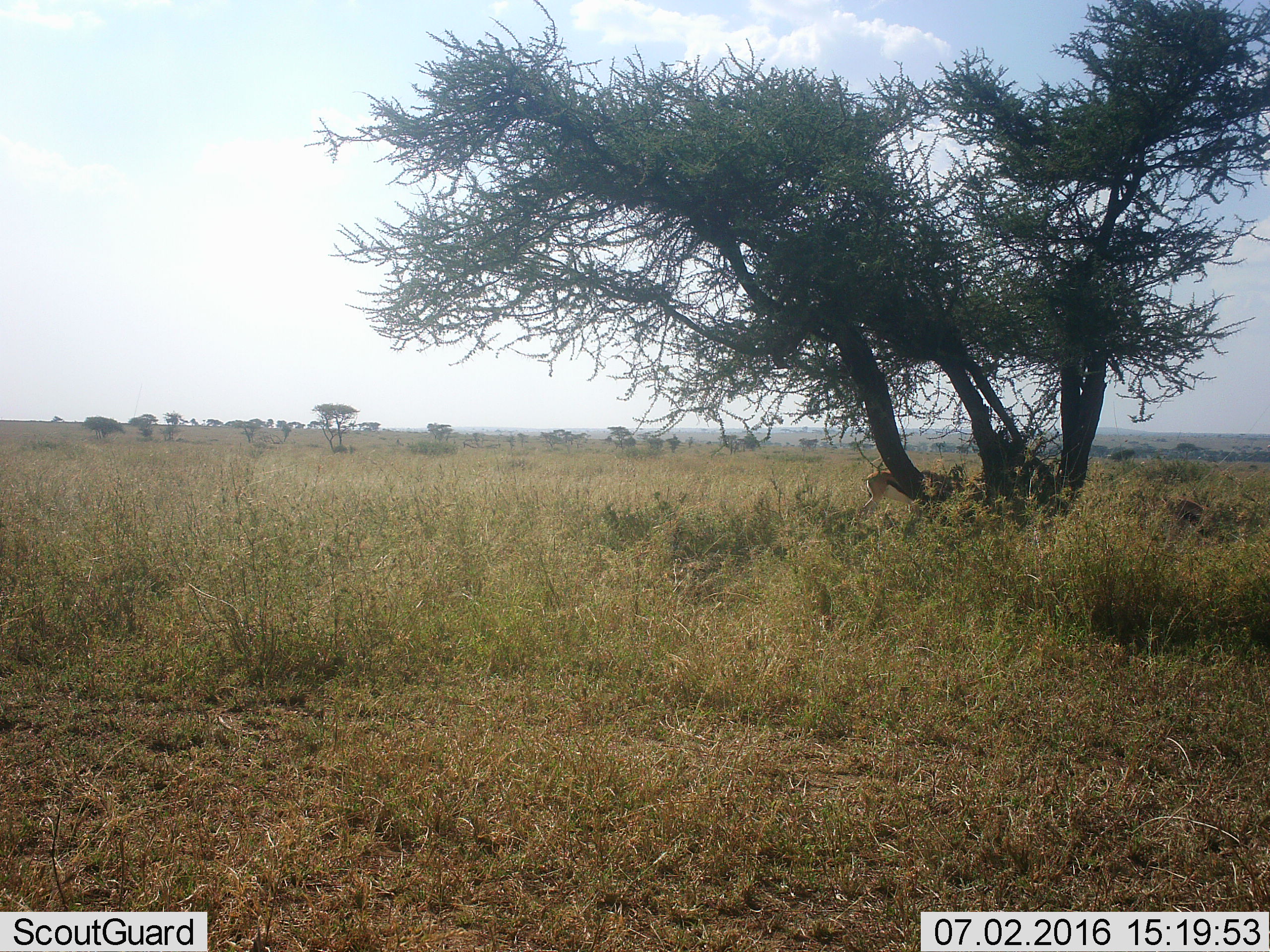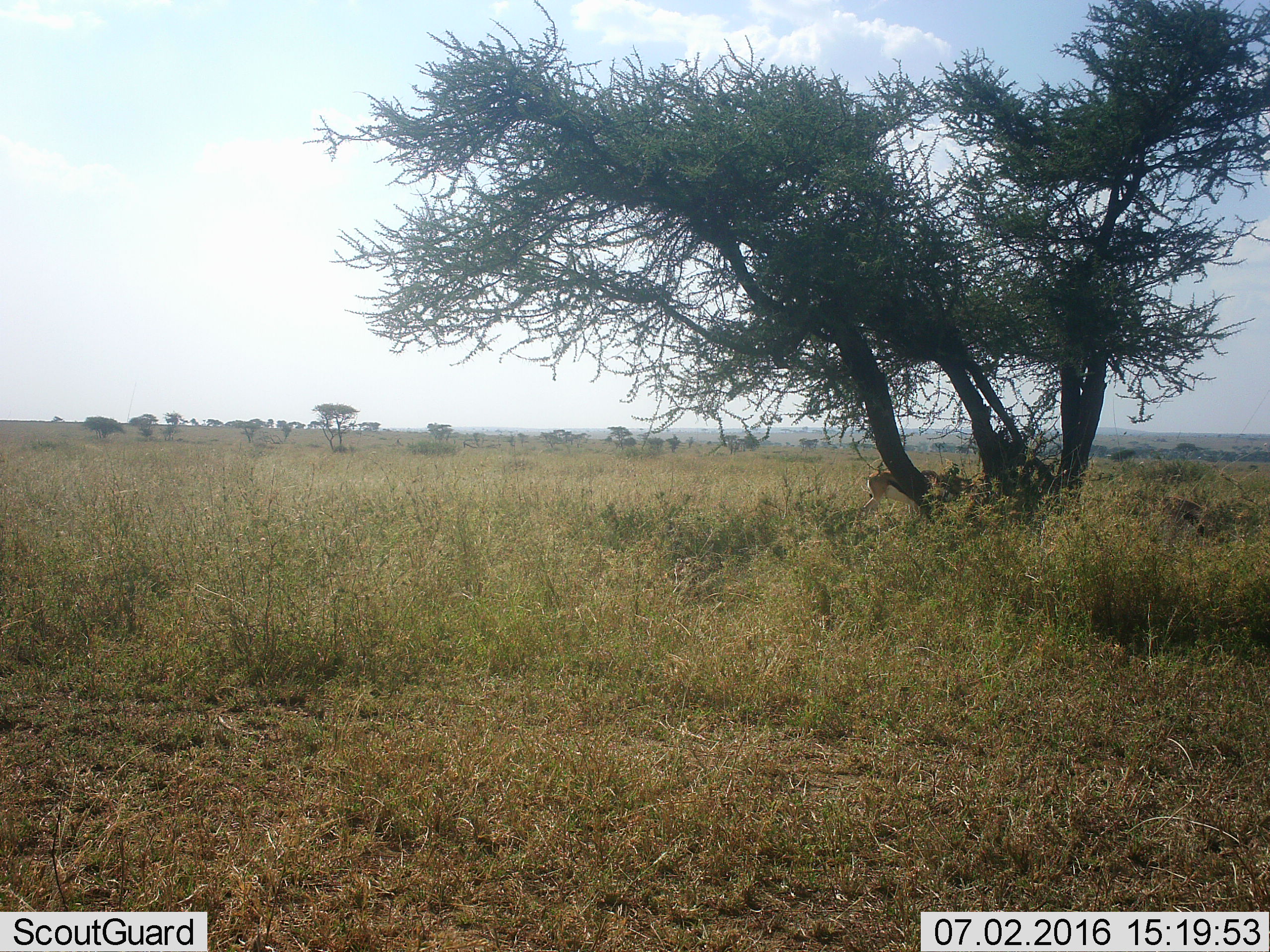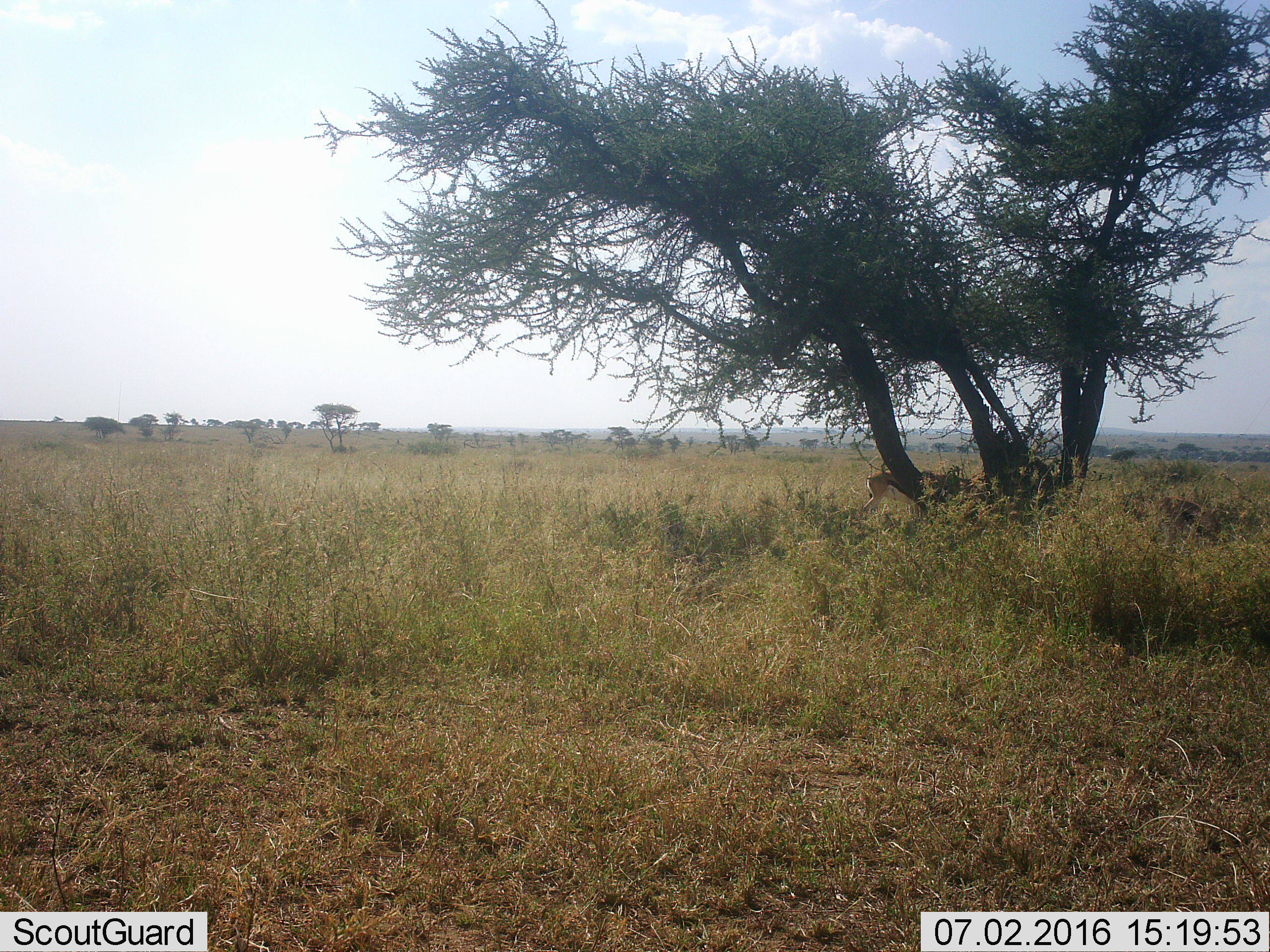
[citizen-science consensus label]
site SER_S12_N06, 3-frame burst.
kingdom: Animalia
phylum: Chordata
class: Mammalia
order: Artiodactyla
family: Bovidae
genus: Eudorcas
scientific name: Eudorcas thomsonii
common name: thomson's gazelle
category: gazellethomsons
Gazellethomsons (thomson's gazelle) (Eudorcas thomsonii), count 1. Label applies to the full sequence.